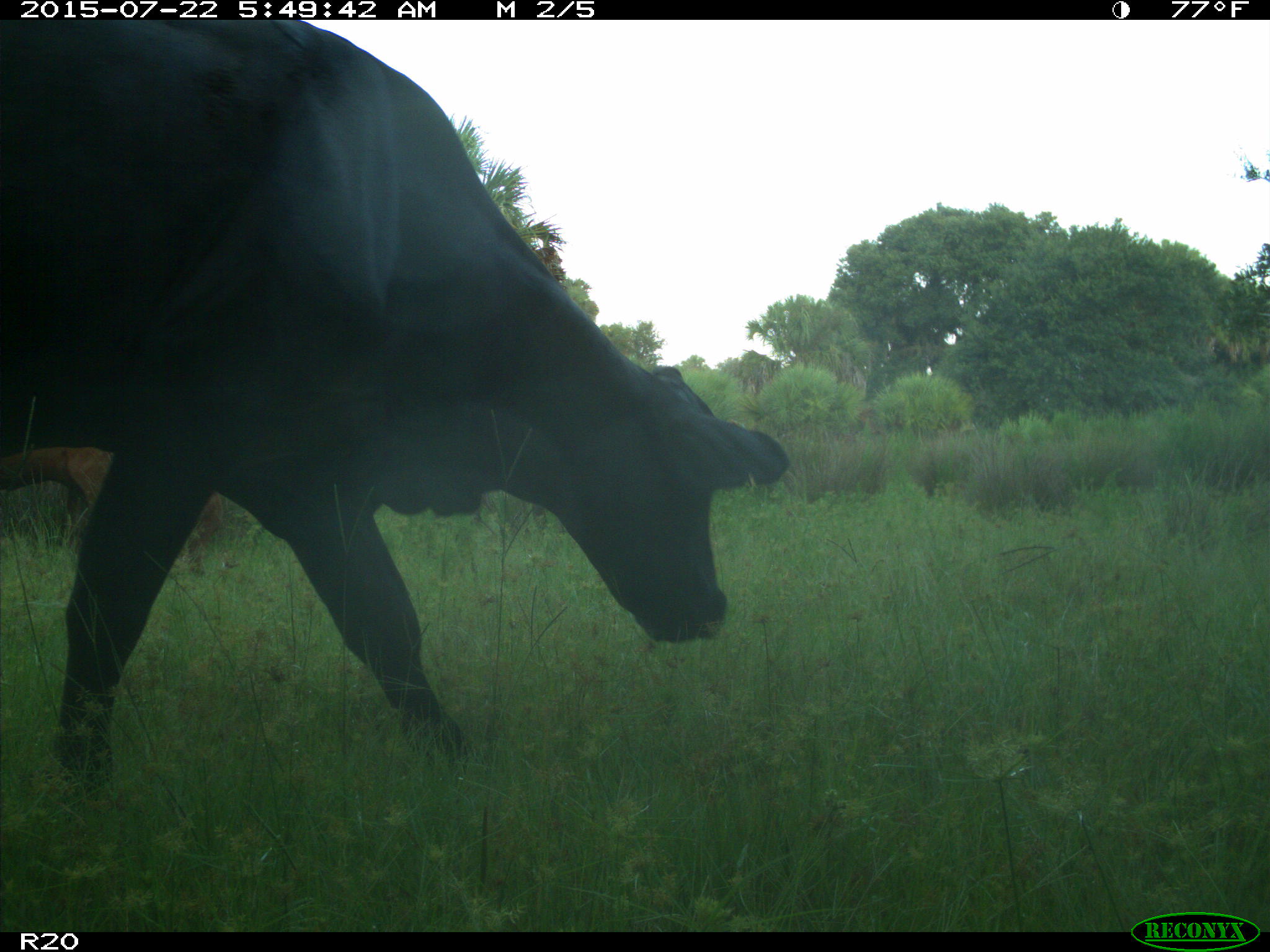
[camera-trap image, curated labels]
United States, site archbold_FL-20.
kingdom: Animalia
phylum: Chordata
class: Mammalia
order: Artiodactyla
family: Bovidae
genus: Bos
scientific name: Bos taurus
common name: domestic cow